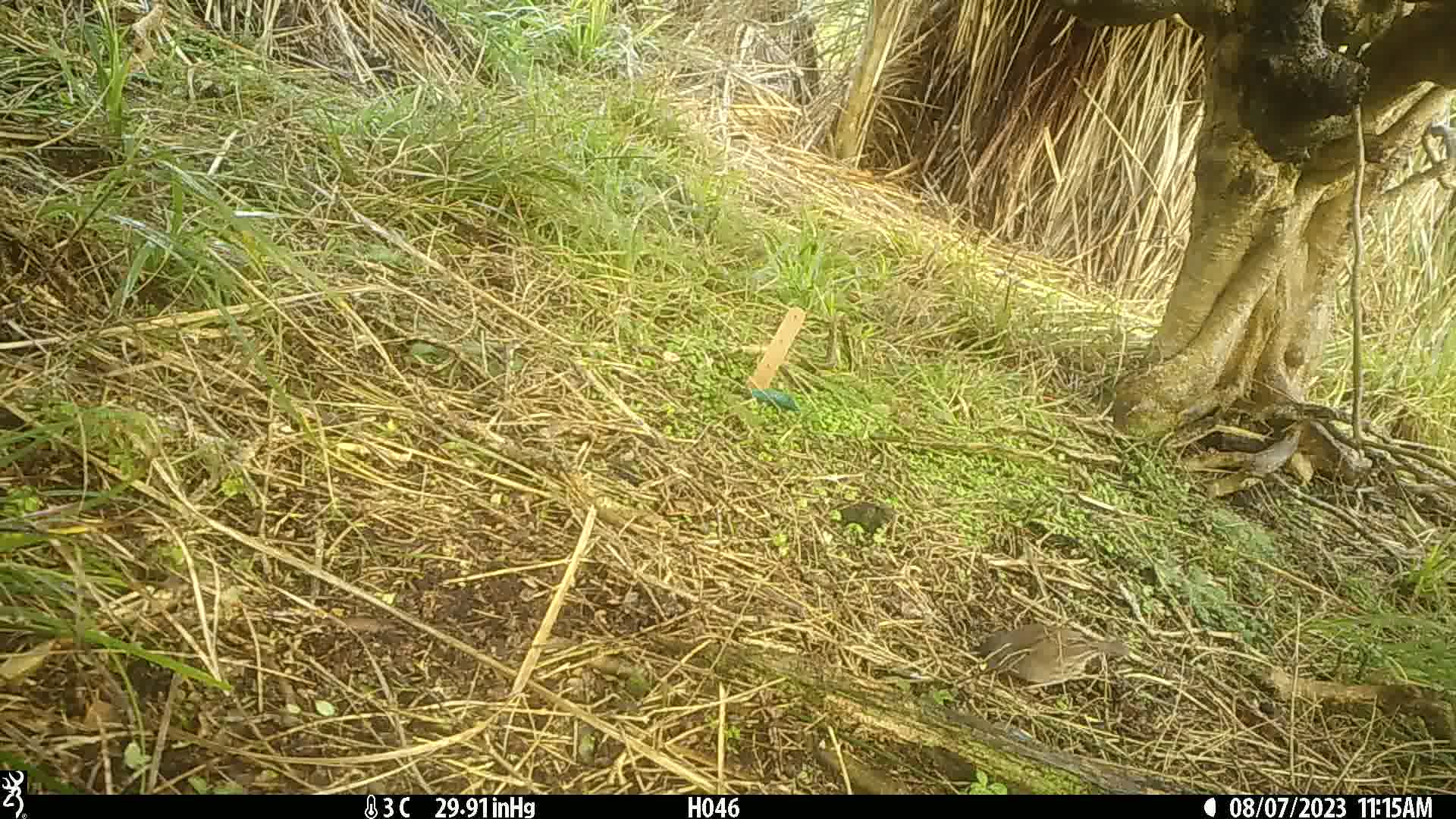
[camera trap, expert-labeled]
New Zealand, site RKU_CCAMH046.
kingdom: Animalia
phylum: Chordata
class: Aves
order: Passeriformes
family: Prunellidae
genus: Prunella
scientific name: Prunella modularis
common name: dunnock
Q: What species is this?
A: Dunnock (Prunella modularis).